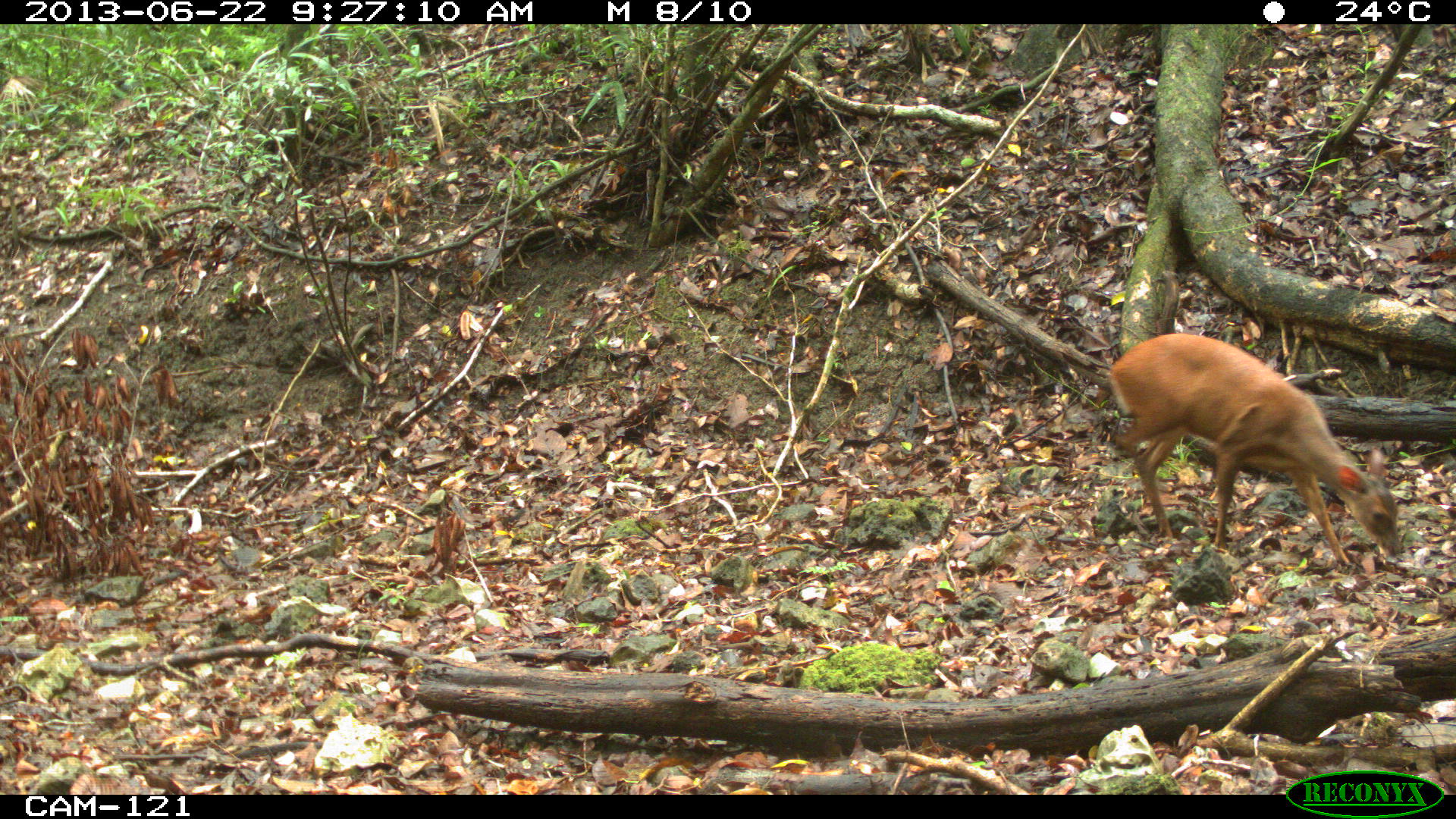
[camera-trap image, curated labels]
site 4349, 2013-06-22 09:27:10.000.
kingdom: Animalia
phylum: Chordata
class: Mammalia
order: Artiodactyla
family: Cervidae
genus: Mazama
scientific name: Mazama temama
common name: central american red brocket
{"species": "Mazama temama (central american red brocket)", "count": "1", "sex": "female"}